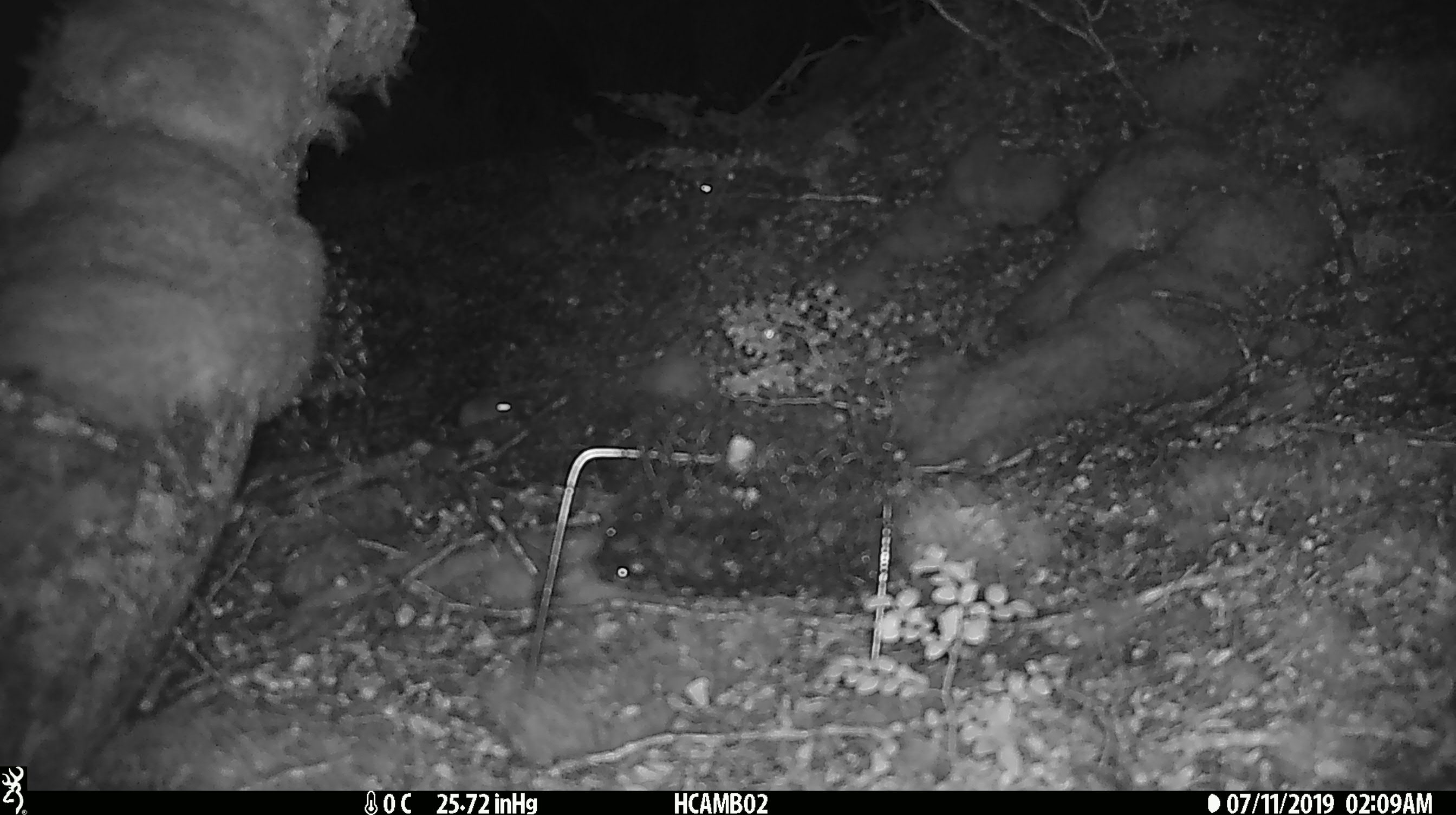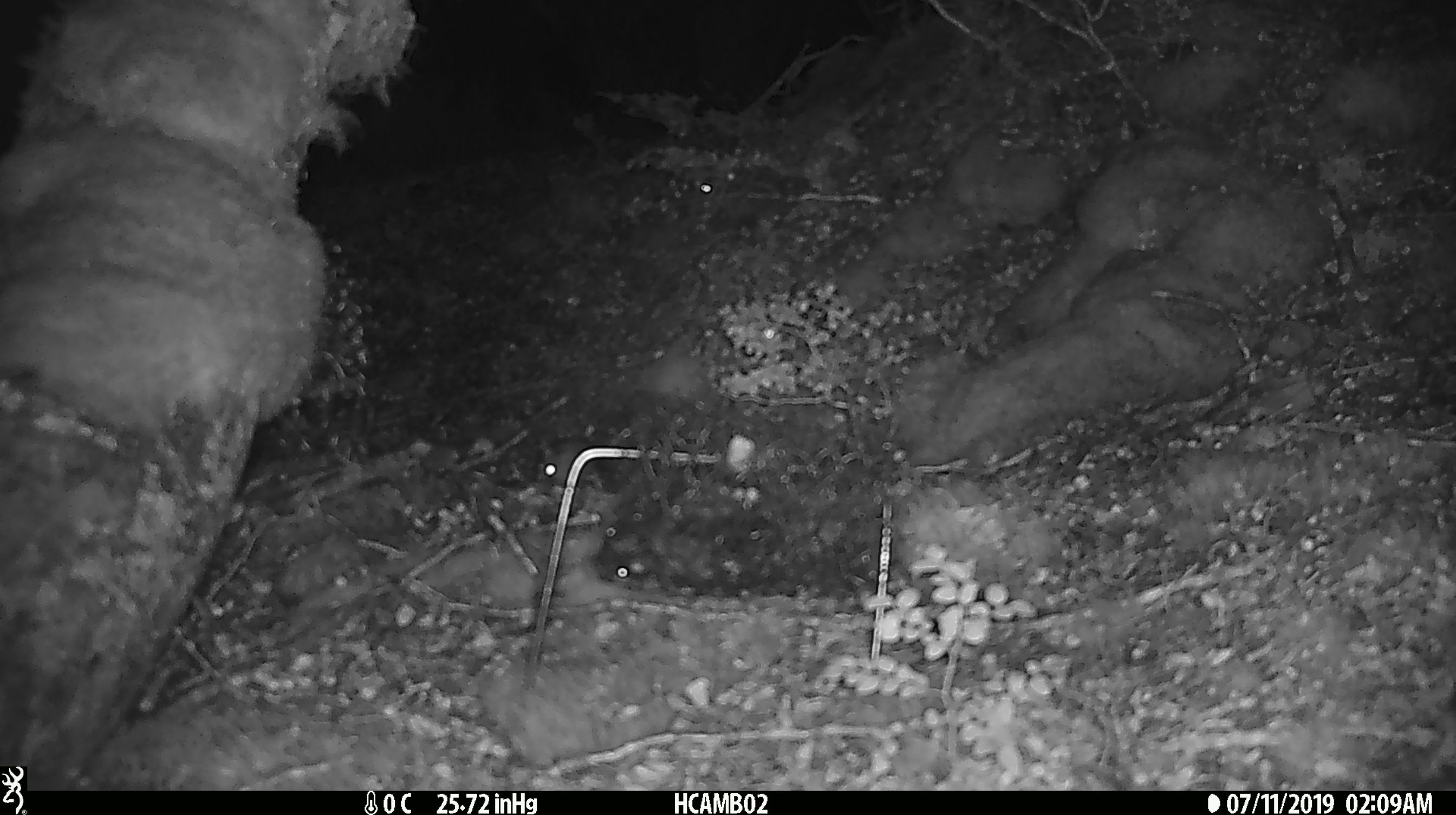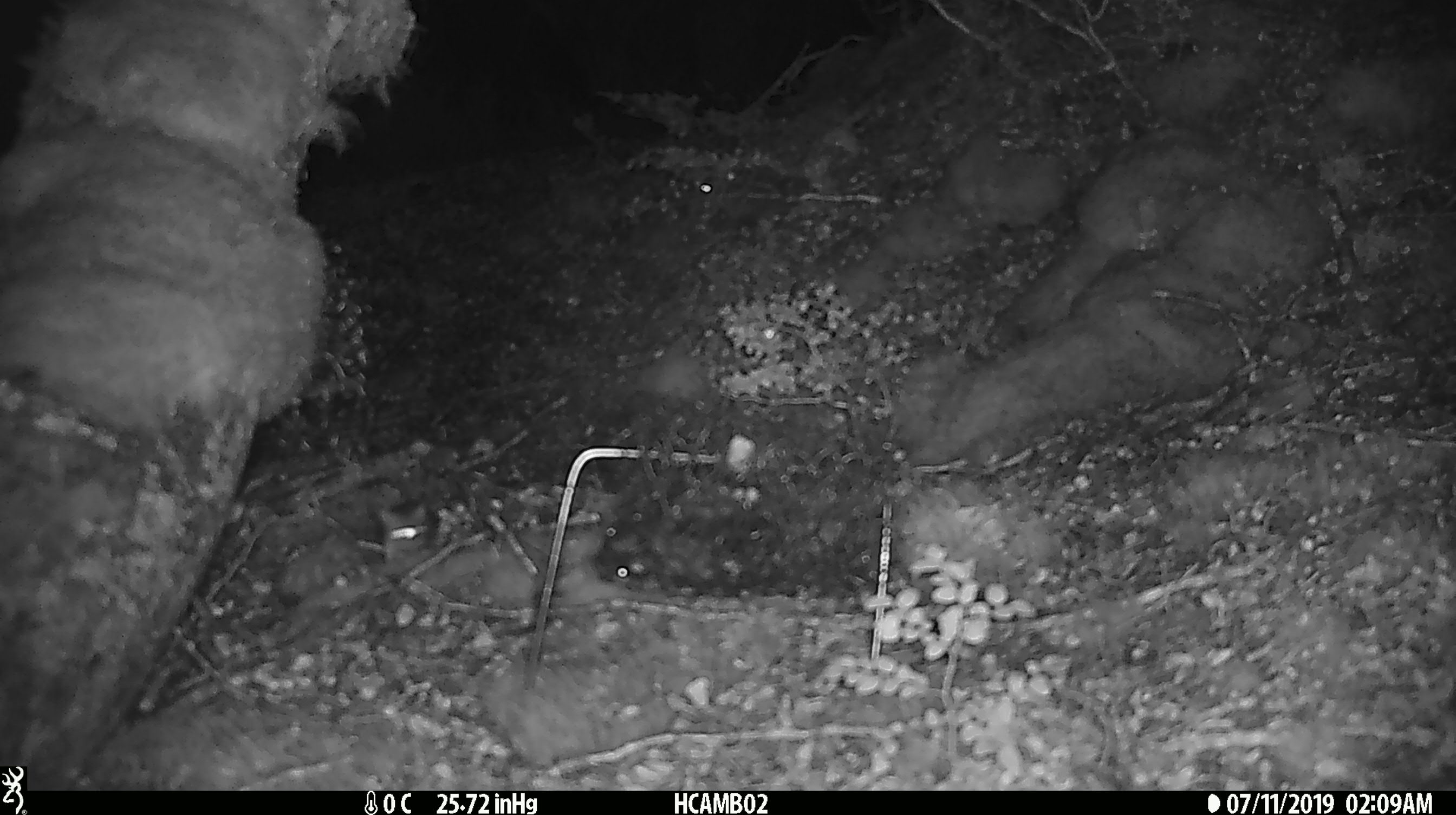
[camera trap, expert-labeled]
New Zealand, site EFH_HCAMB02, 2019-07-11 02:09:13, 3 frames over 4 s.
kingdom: Animalia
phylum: Chordata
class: Mammalia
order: Rodentia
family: Muridae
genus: Mus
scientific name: Mus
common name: mouse